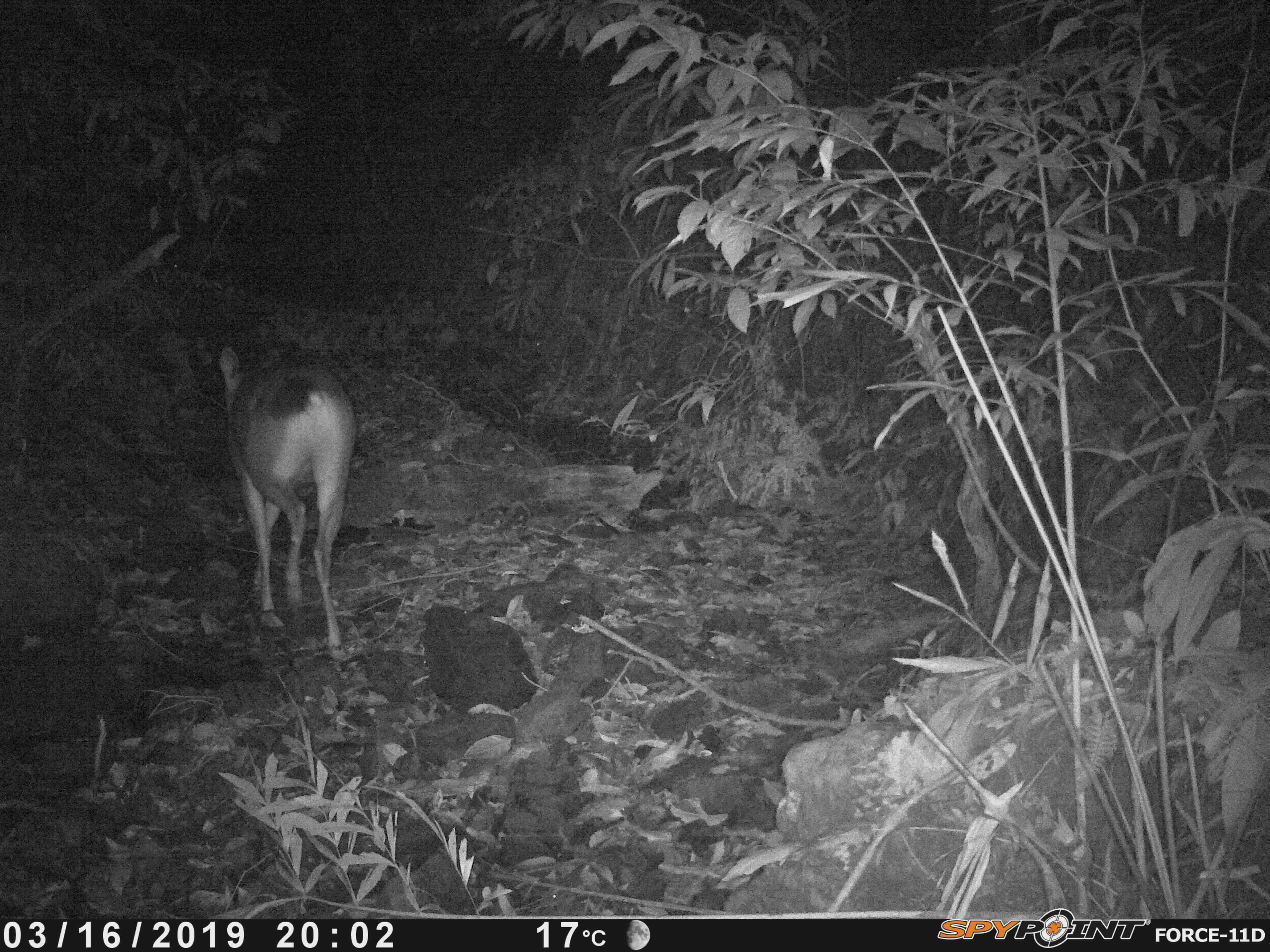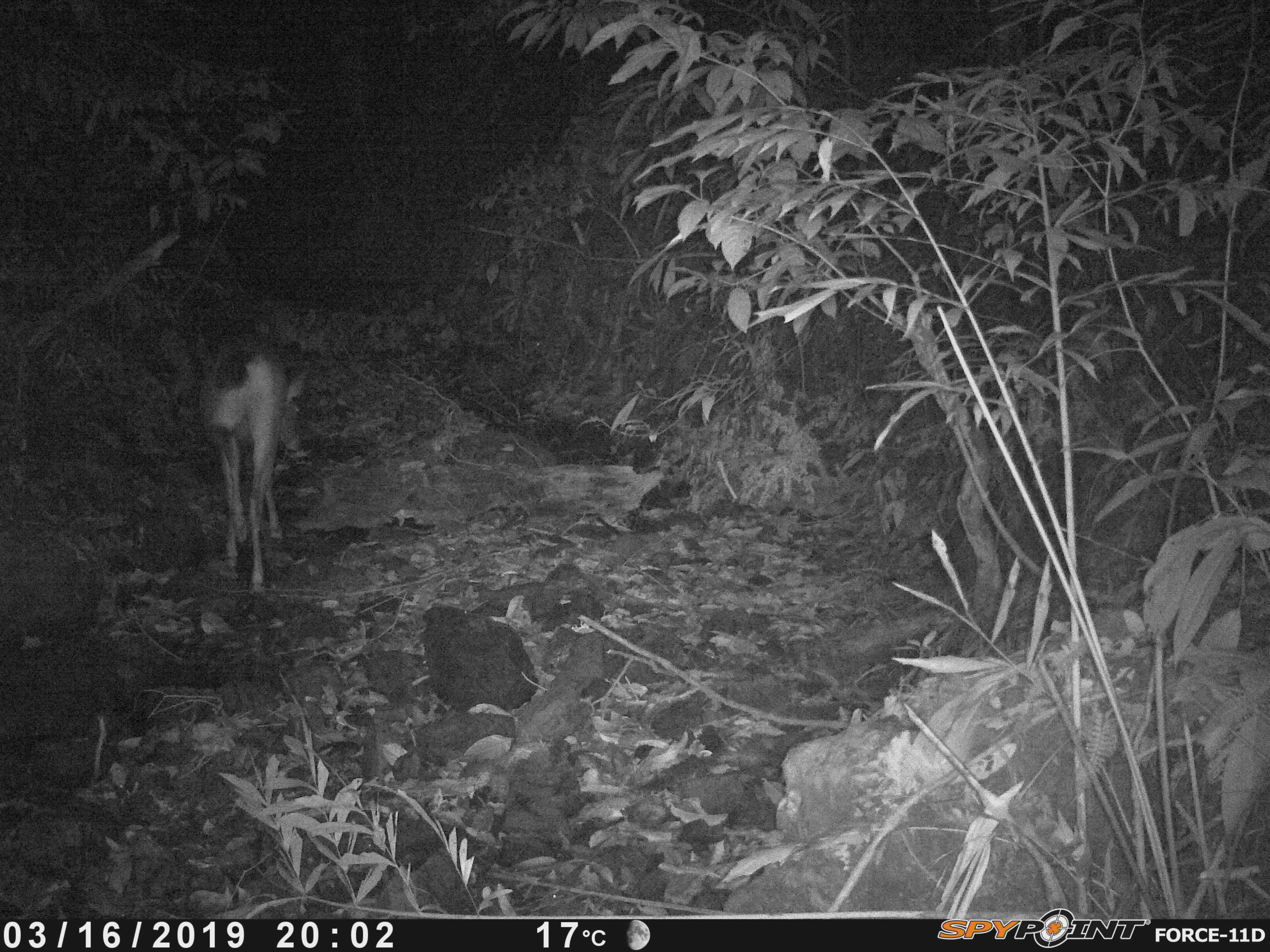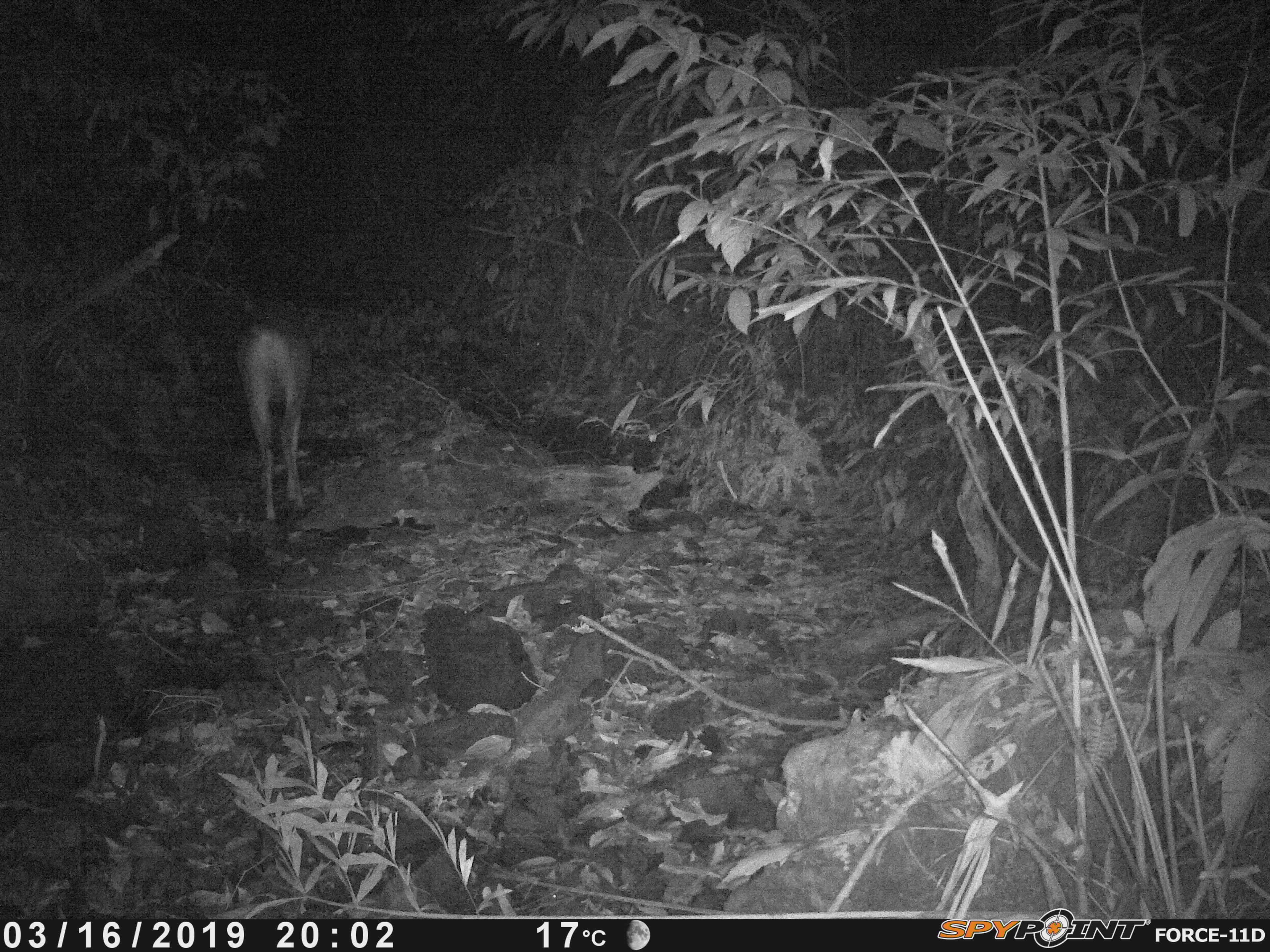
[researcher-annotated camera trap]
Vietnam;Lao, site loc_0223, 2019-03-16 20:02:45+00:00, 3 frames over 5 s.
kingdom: Animalia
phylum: Chordata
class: Mammalia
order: Artiodactyla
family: Cervidae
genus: Rusa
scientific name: Rusa unicolor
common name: sambar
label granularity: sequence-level